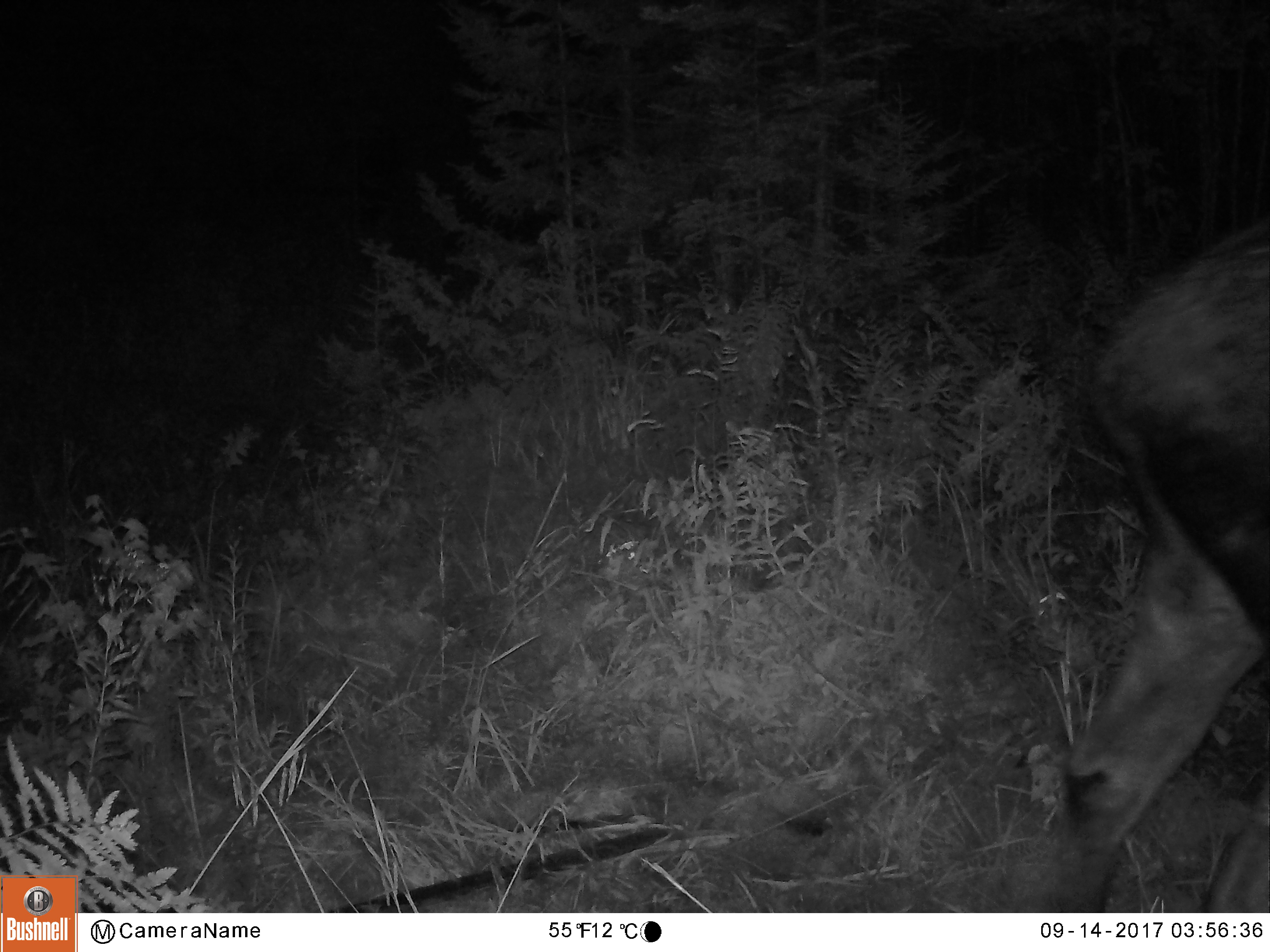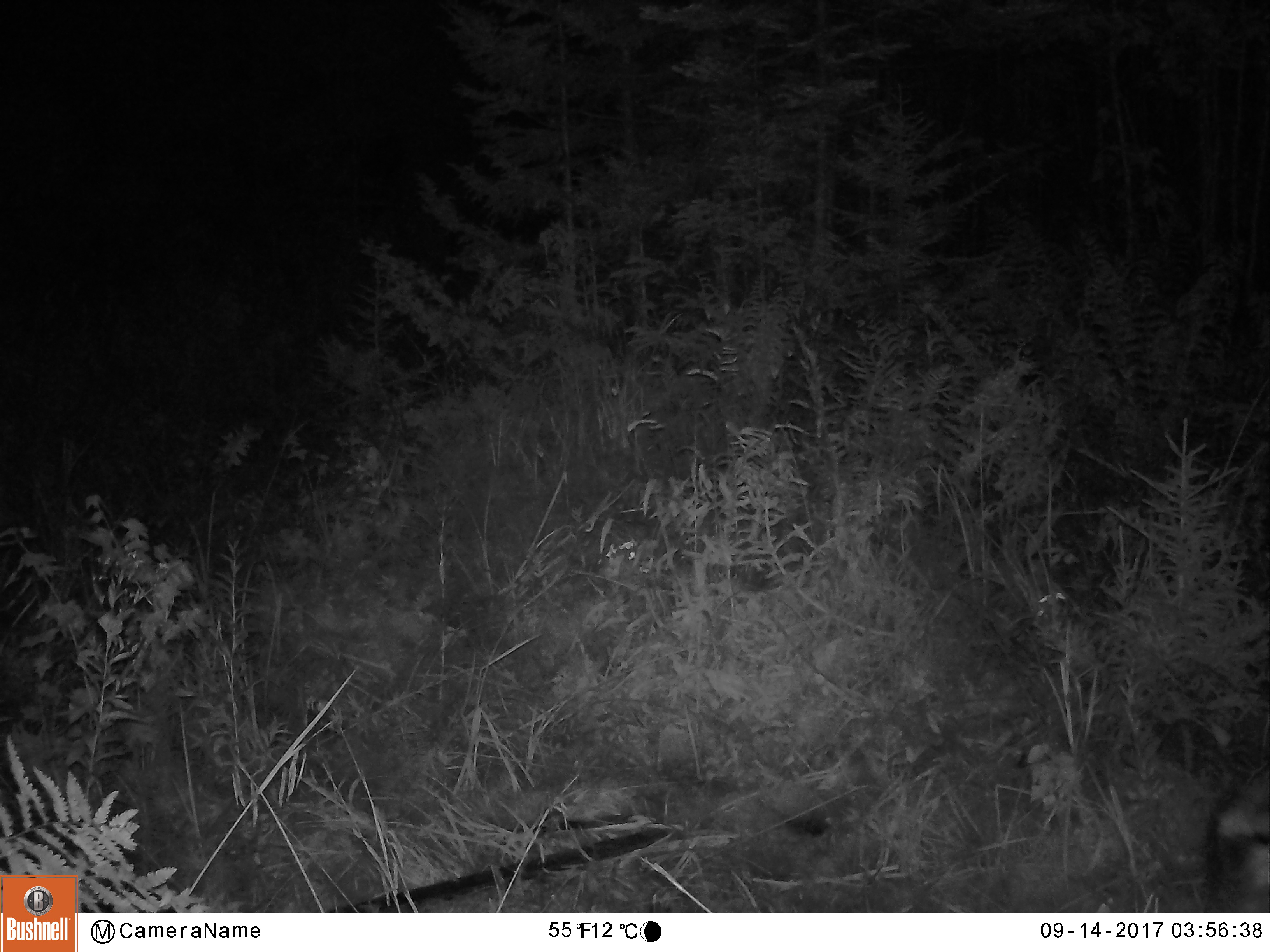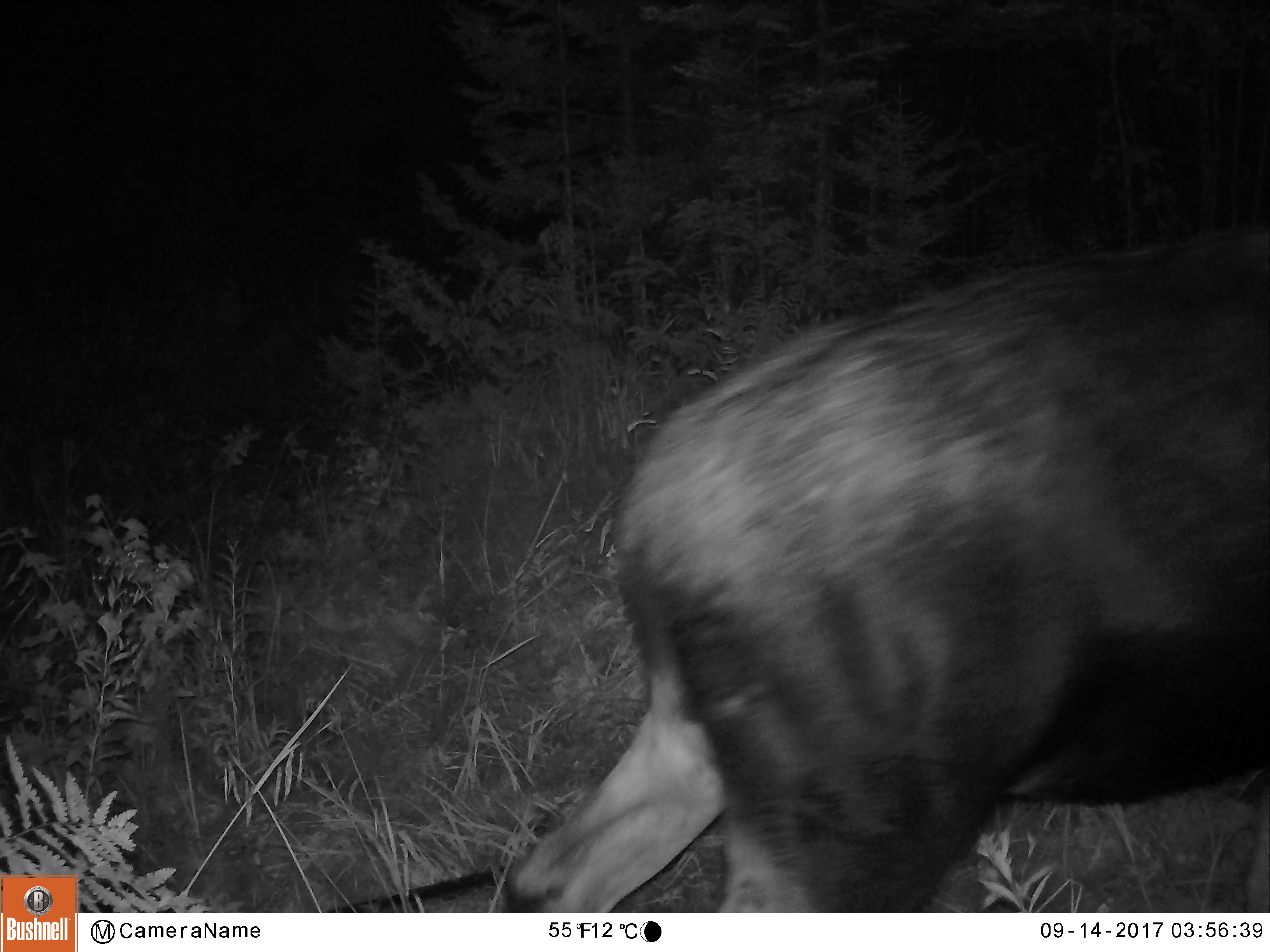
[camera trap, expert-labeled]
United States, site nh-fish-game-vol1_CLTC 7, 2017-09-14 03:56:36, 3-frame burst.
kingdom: Animalia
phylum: Chordata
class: Mammalia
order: Artiodactyla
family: Cervidae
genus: Alces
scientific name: Alces alces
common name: moose